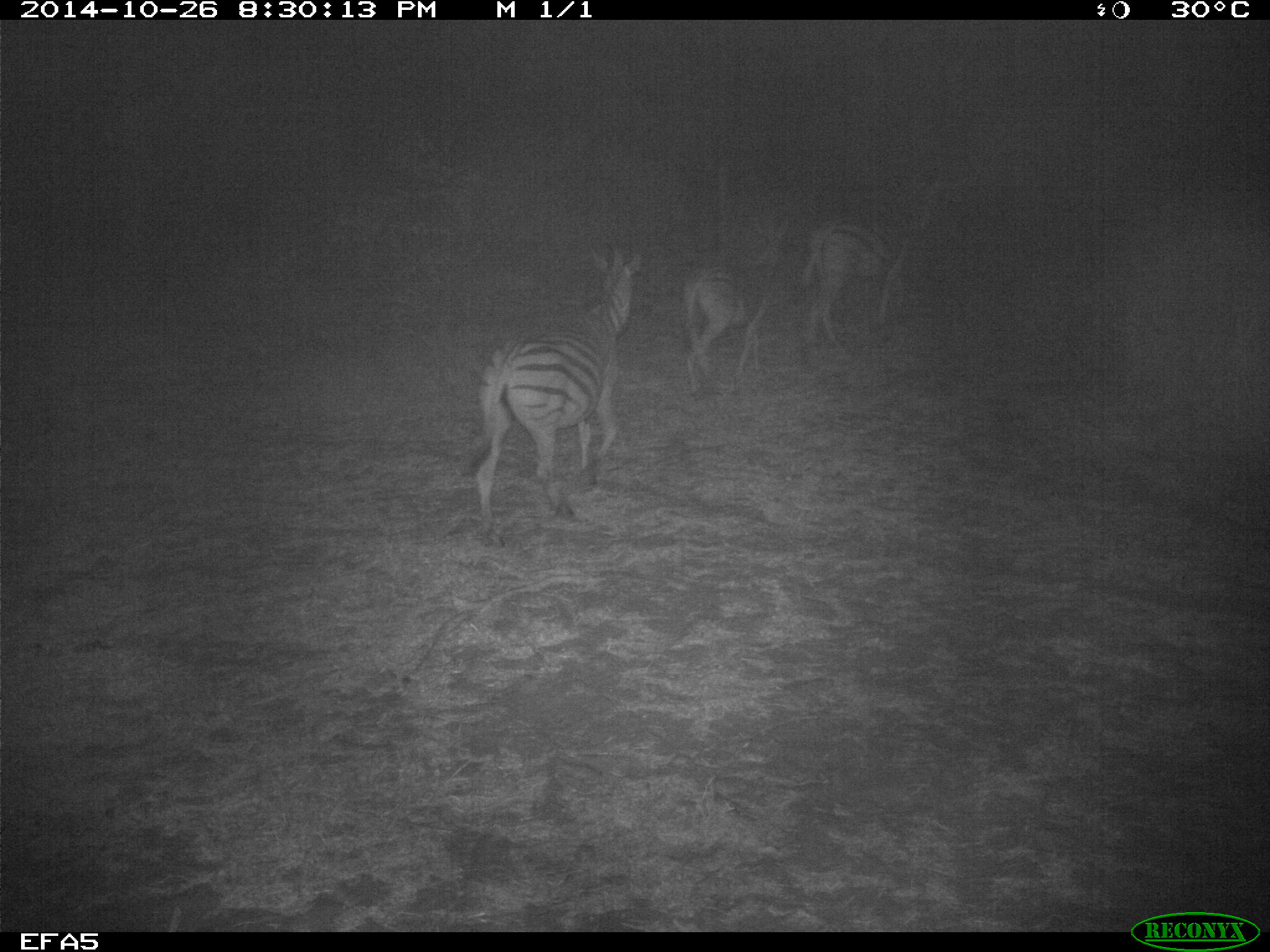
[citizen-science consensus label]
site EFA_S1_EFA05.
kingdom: Animalia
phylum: Chordata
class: Mammalia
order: Perissodactyla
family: Equidae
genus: Equus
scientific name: Equus quagga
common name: plains zebra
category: zebraplains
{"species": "zebraplains (plains zebra) (Equus quagga)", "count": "3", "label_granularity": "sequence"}